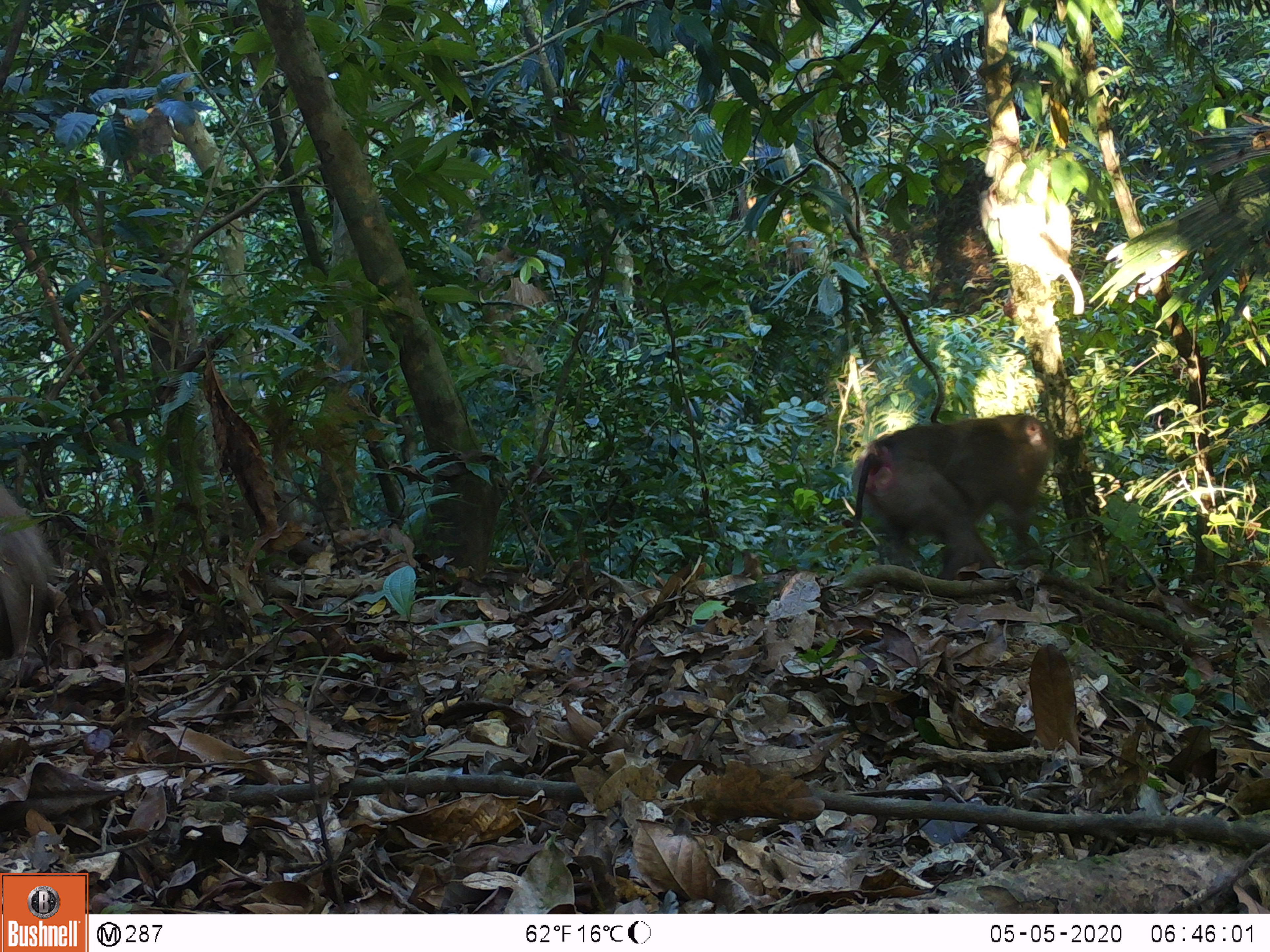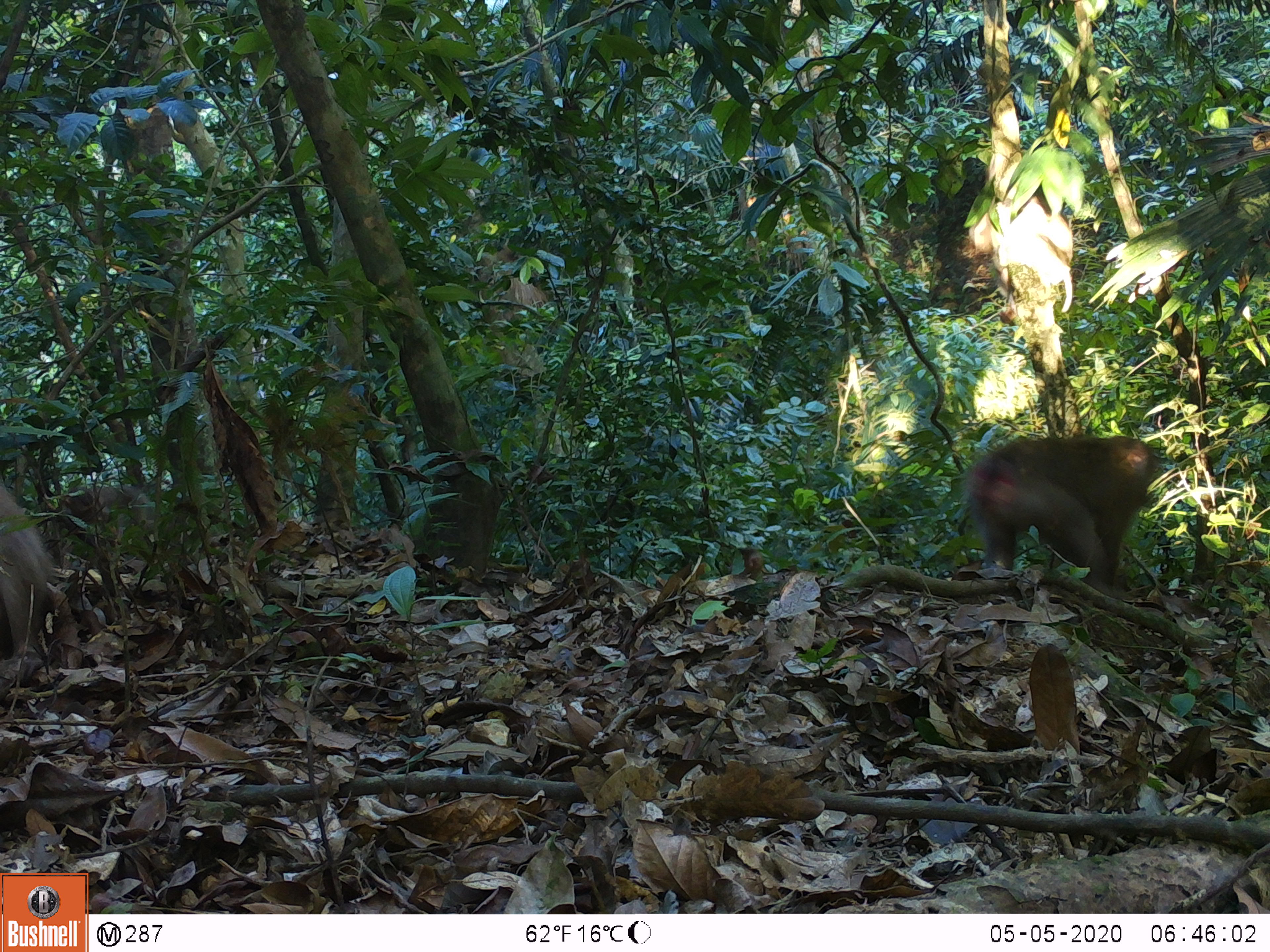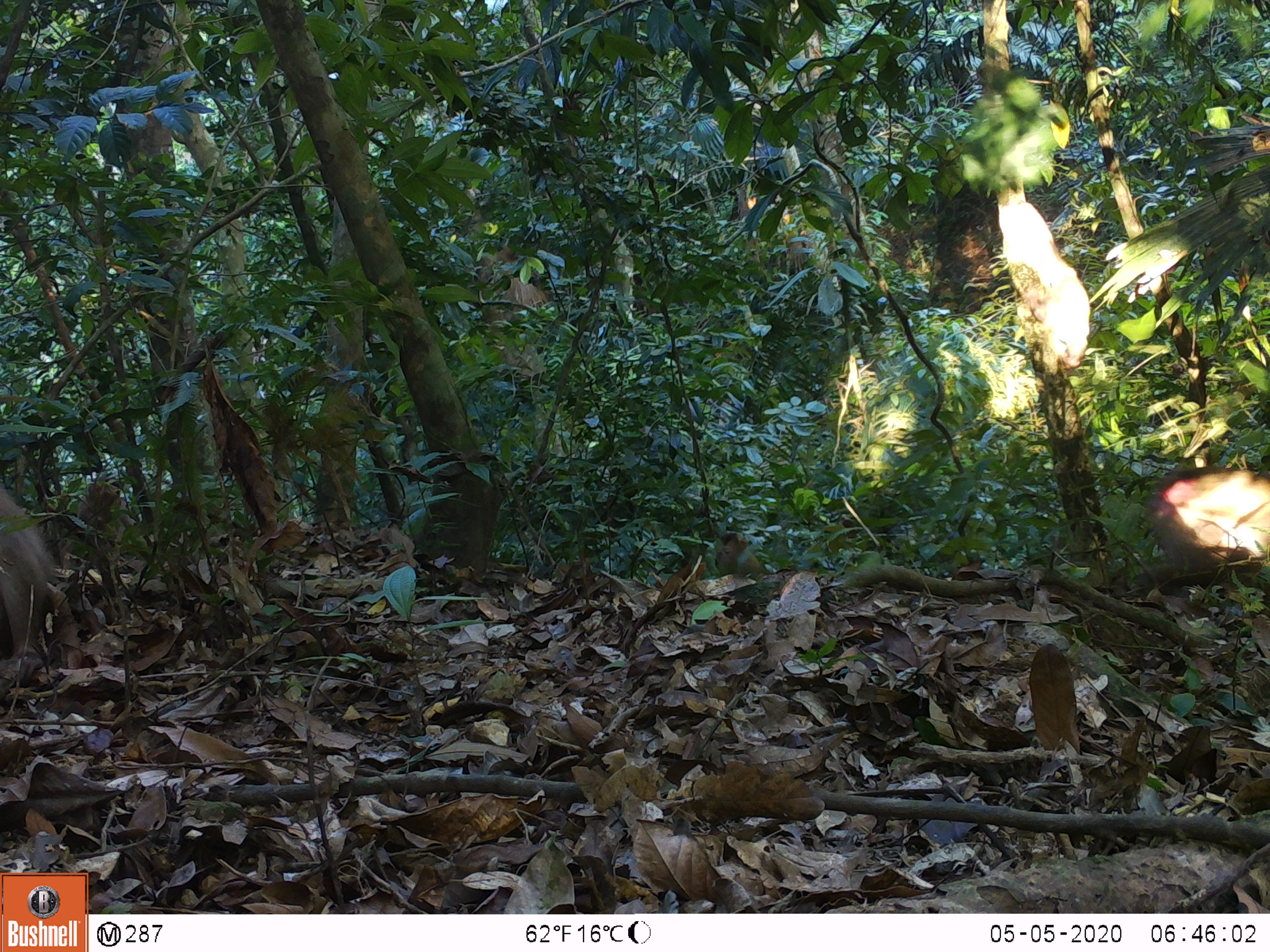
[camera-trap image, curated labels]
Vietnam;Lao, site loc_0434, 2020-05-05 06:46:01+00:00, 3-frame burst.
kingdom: Animalia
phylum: Chordata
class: Mammalia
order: Primates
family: Cercopithecidae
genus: Macaca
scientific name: Macaca nemestrina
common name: pig-tailed macaque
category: pig tailed macaque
Pig tailed macaque (pig-tailed macaque) (Macaca nemestrina). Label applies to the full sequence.